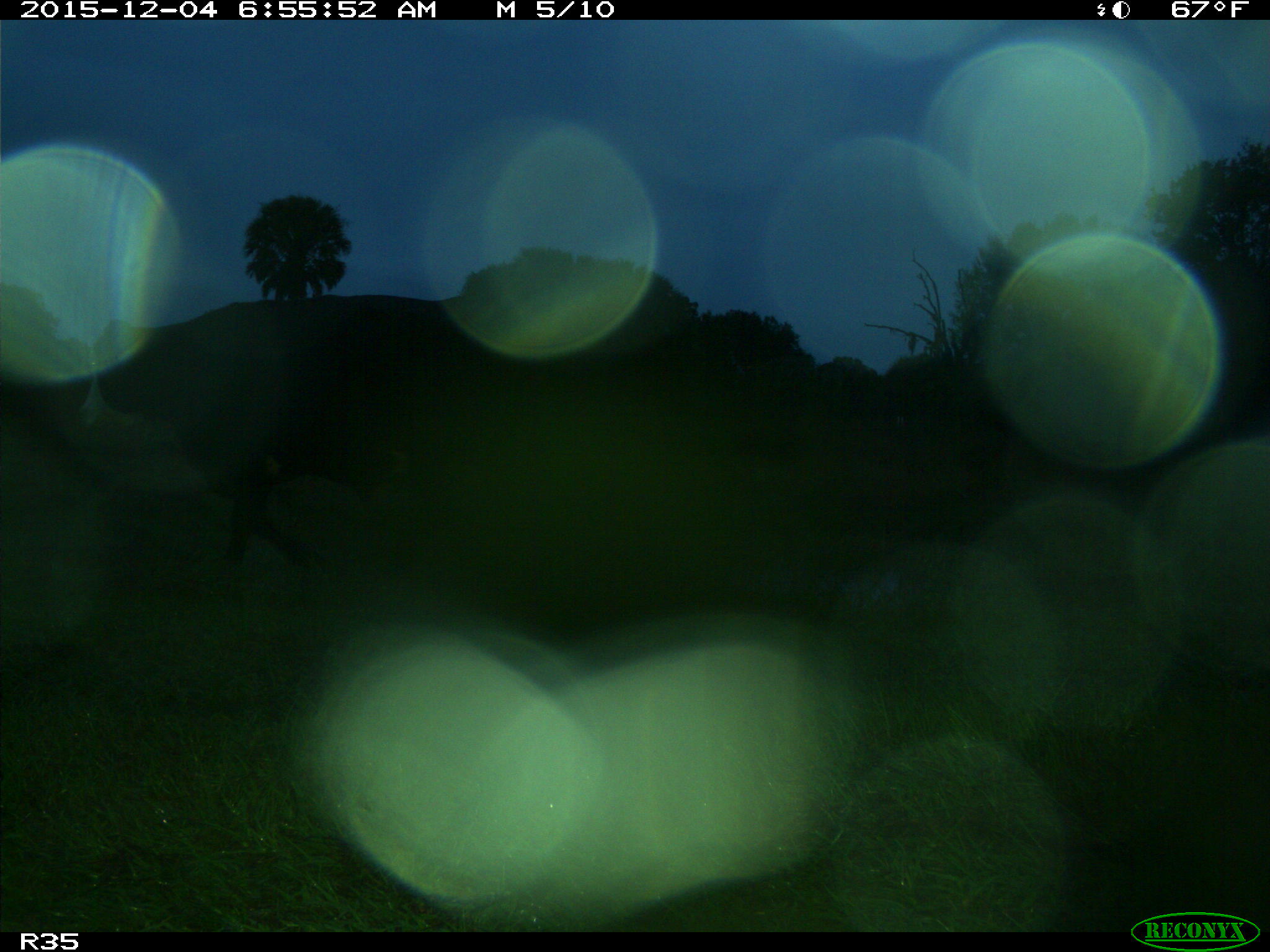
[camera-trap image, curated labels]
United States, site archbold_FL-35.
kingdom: Animalia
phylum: Chordata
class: Mammalia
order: Artiodactyla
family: Bovidae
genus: Bos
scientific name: Bos taurus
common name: domestic cow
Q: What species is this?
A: Bos taurus (domestic cow).